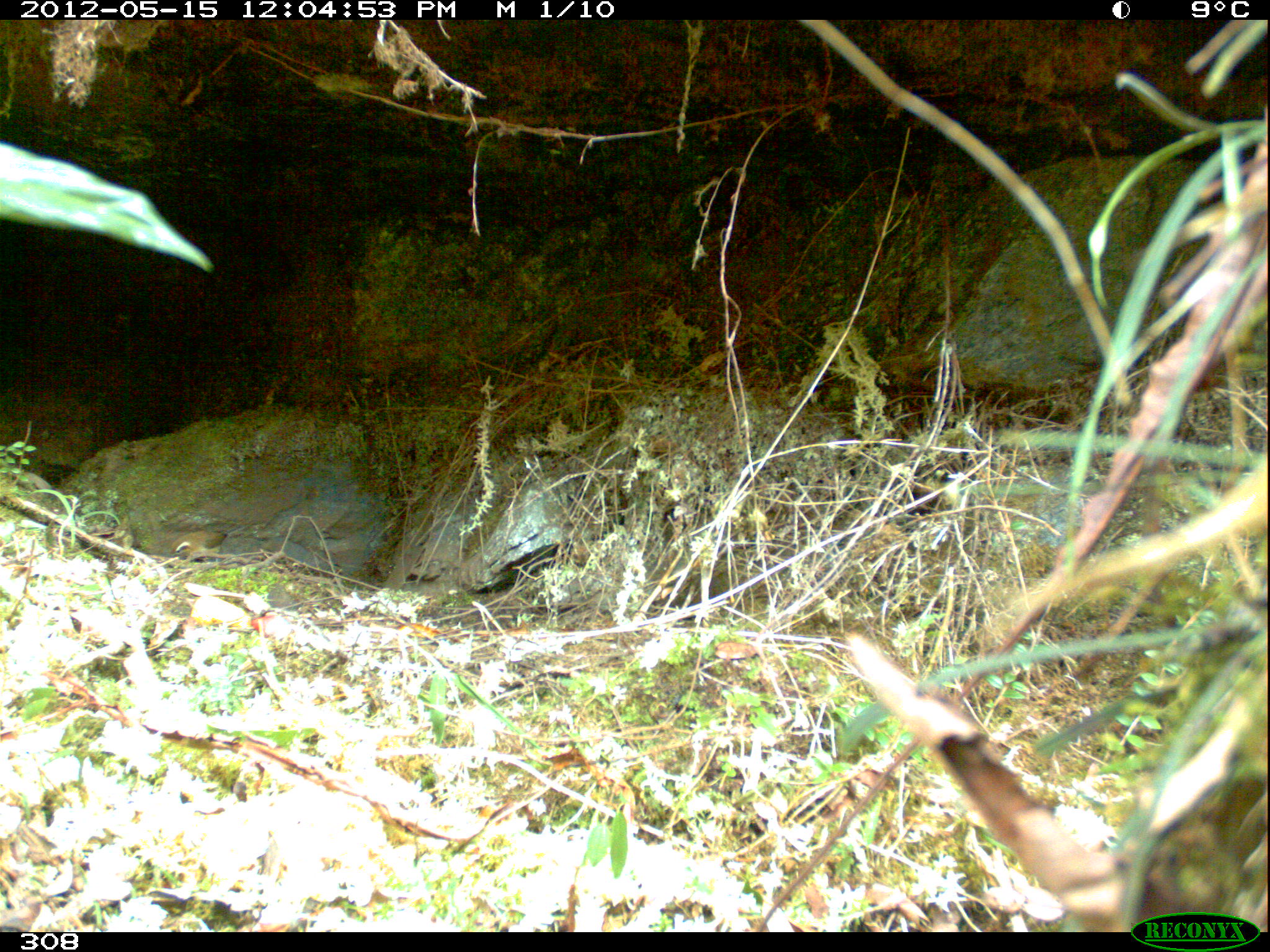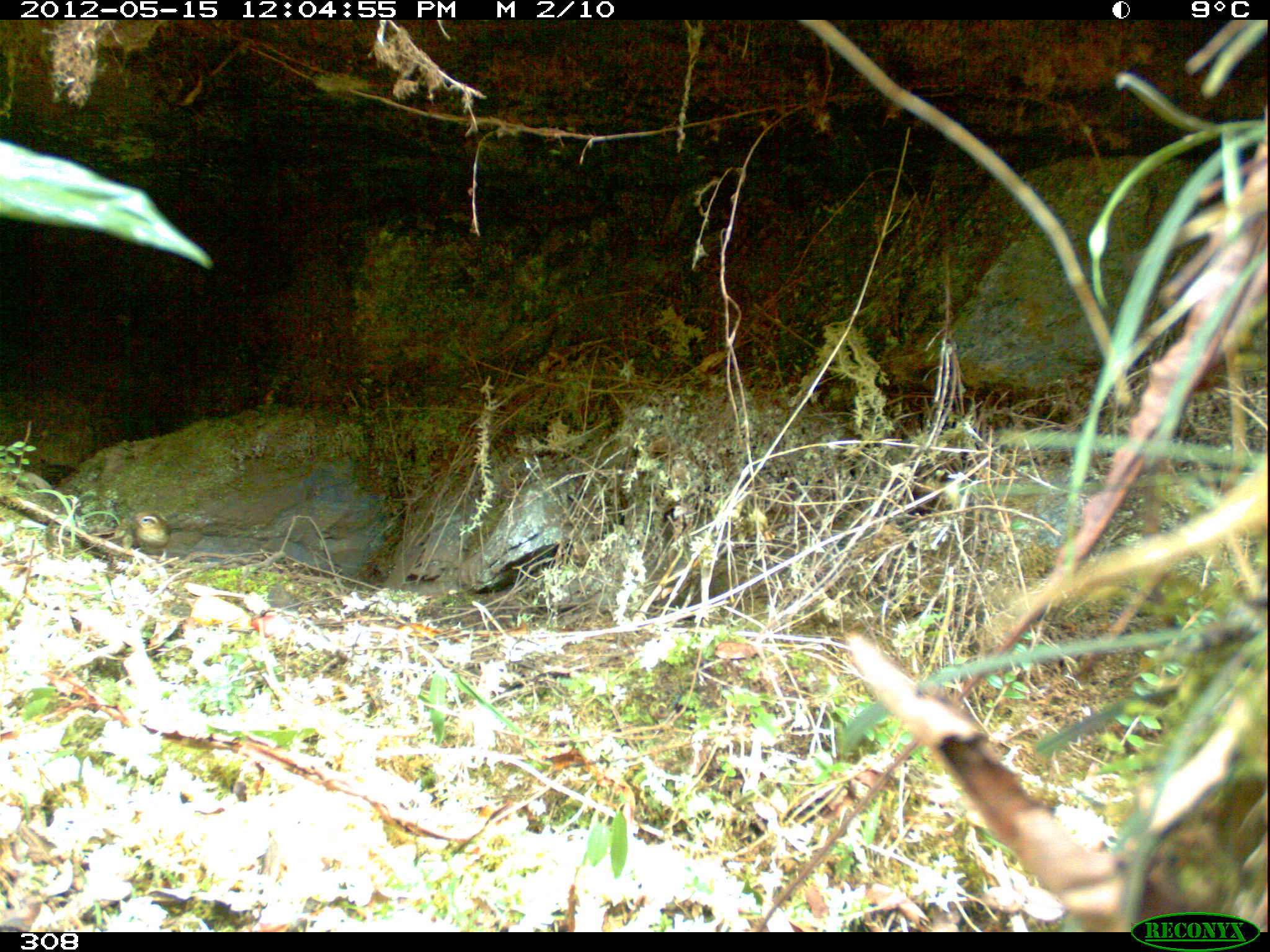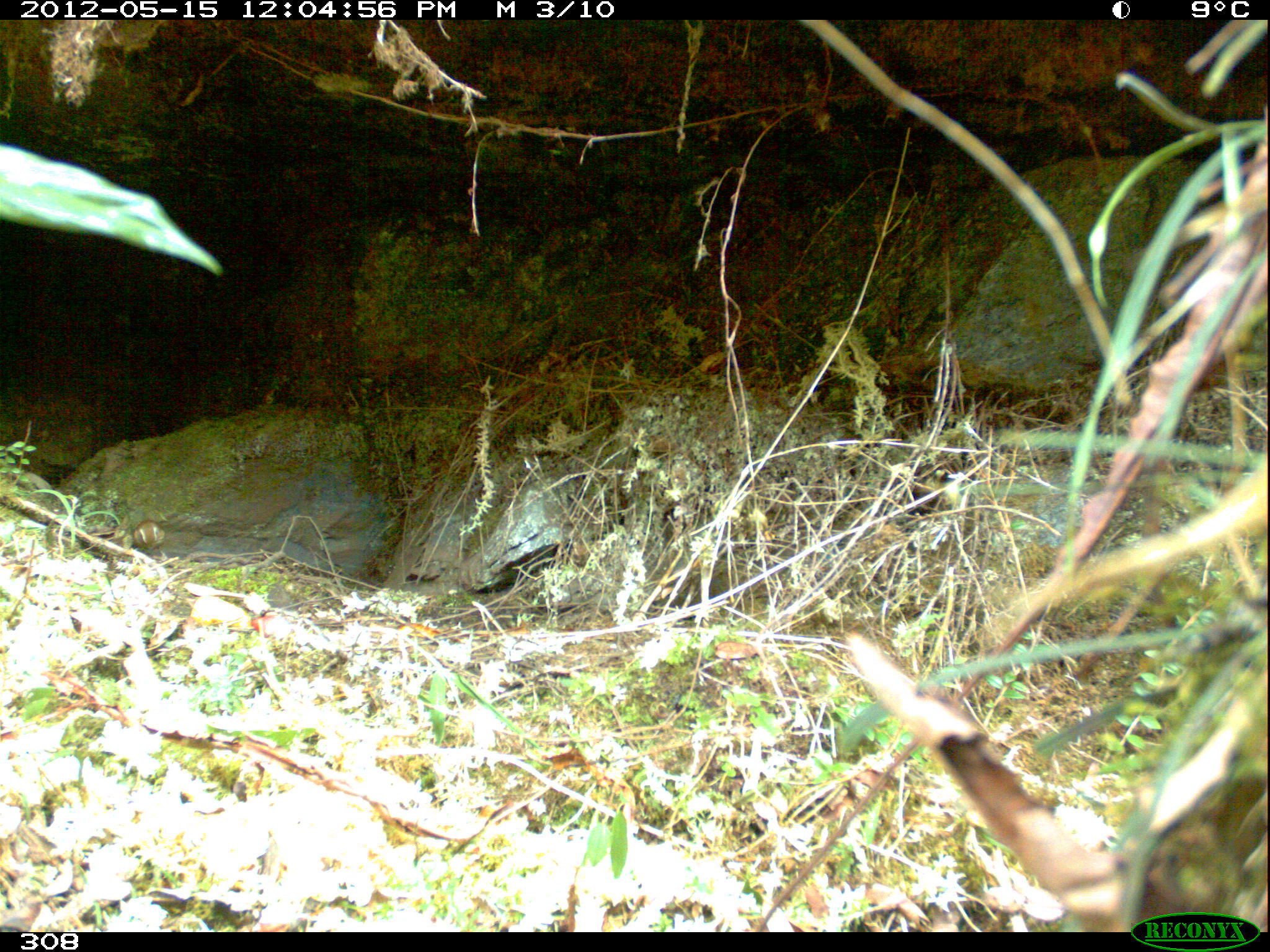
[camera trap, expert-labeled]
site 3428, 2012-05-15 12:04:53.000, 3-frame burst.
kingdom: Animalia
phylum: Chordata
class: Aves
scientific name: Aves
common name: bird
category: unknown bird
Unknown bird (bird) (Aves).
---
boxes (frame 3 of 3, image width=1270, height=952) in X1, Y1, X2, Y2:
unknown bird: 131, 517, 165, 552